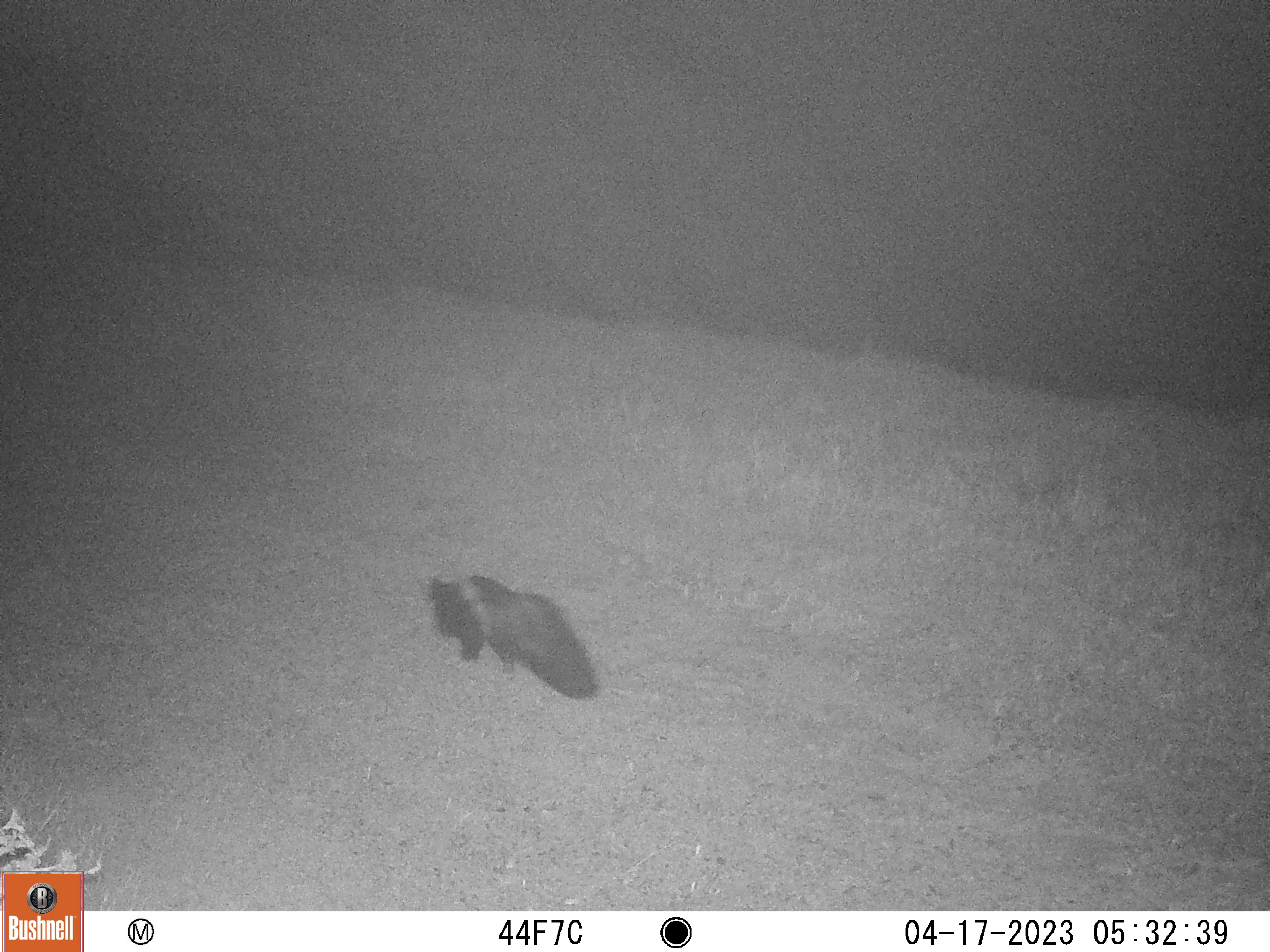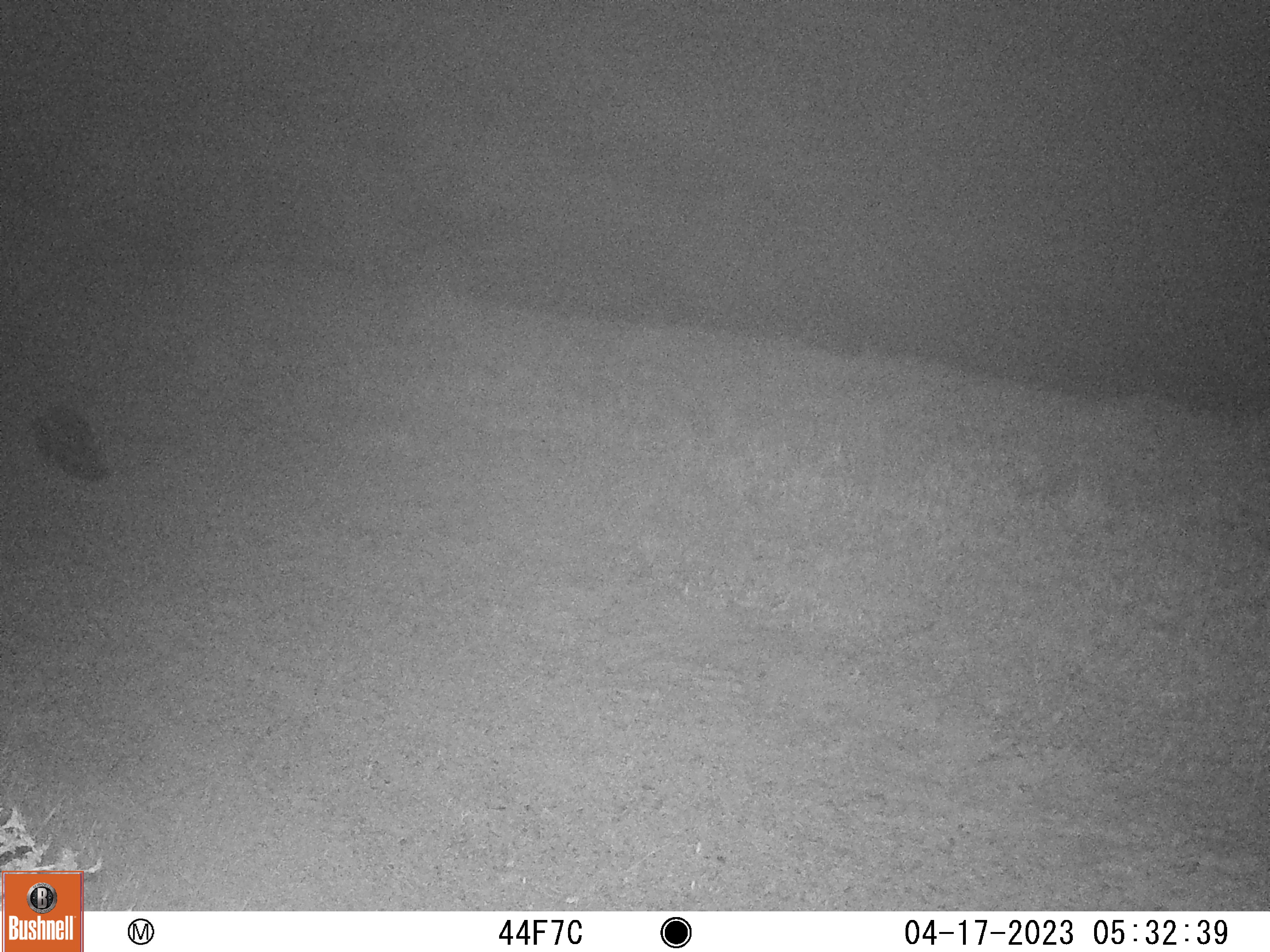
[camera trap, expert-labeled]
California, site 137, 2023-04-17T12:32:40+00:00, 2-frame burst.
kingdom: Animalia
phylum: Chordata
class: Mammalia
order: Carnivora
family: Mephitidae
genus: Mephitis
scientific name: Mephitis mephitis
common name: striped skunk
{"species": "striped skunk (Mephitis mephitis)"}